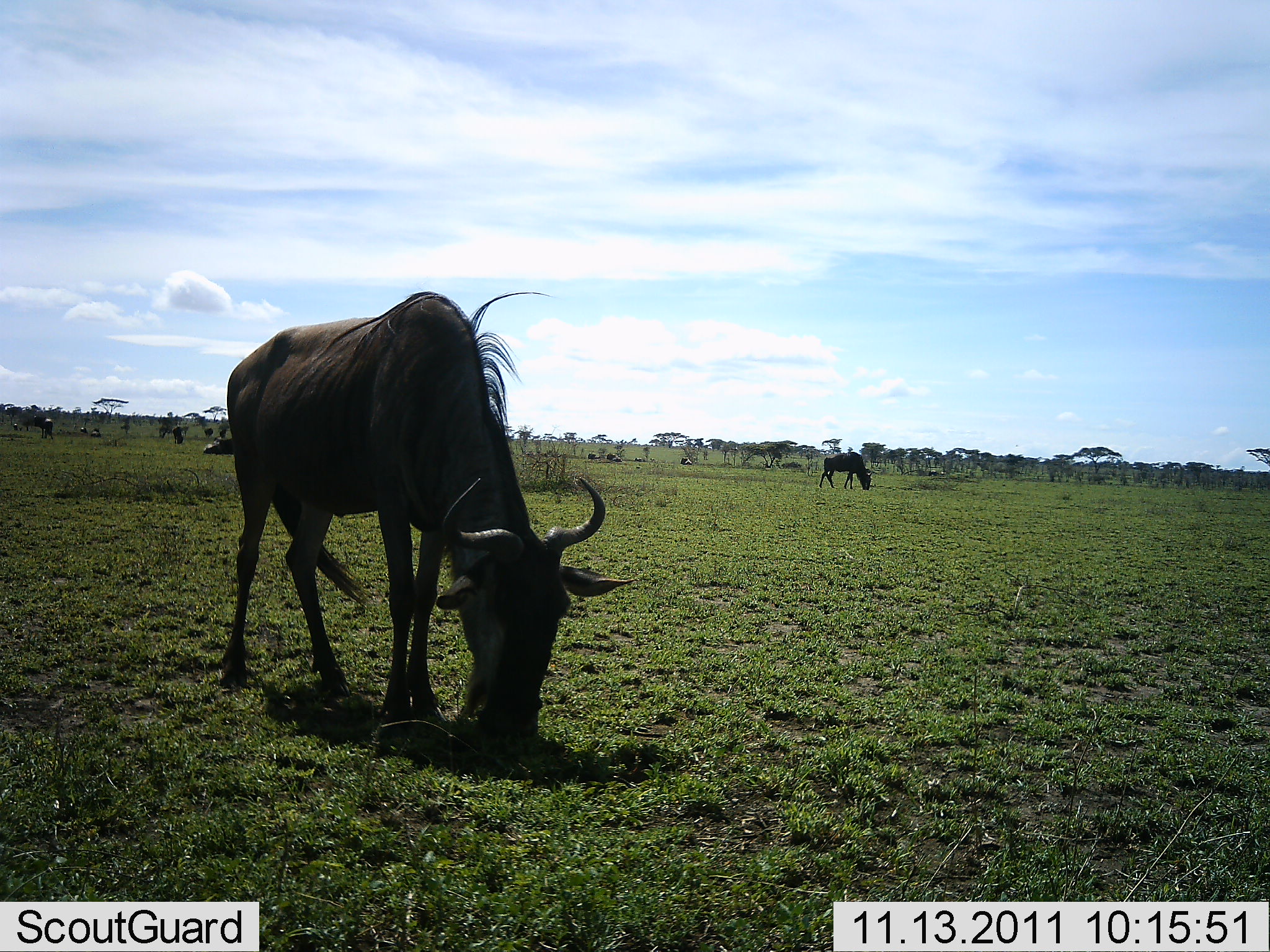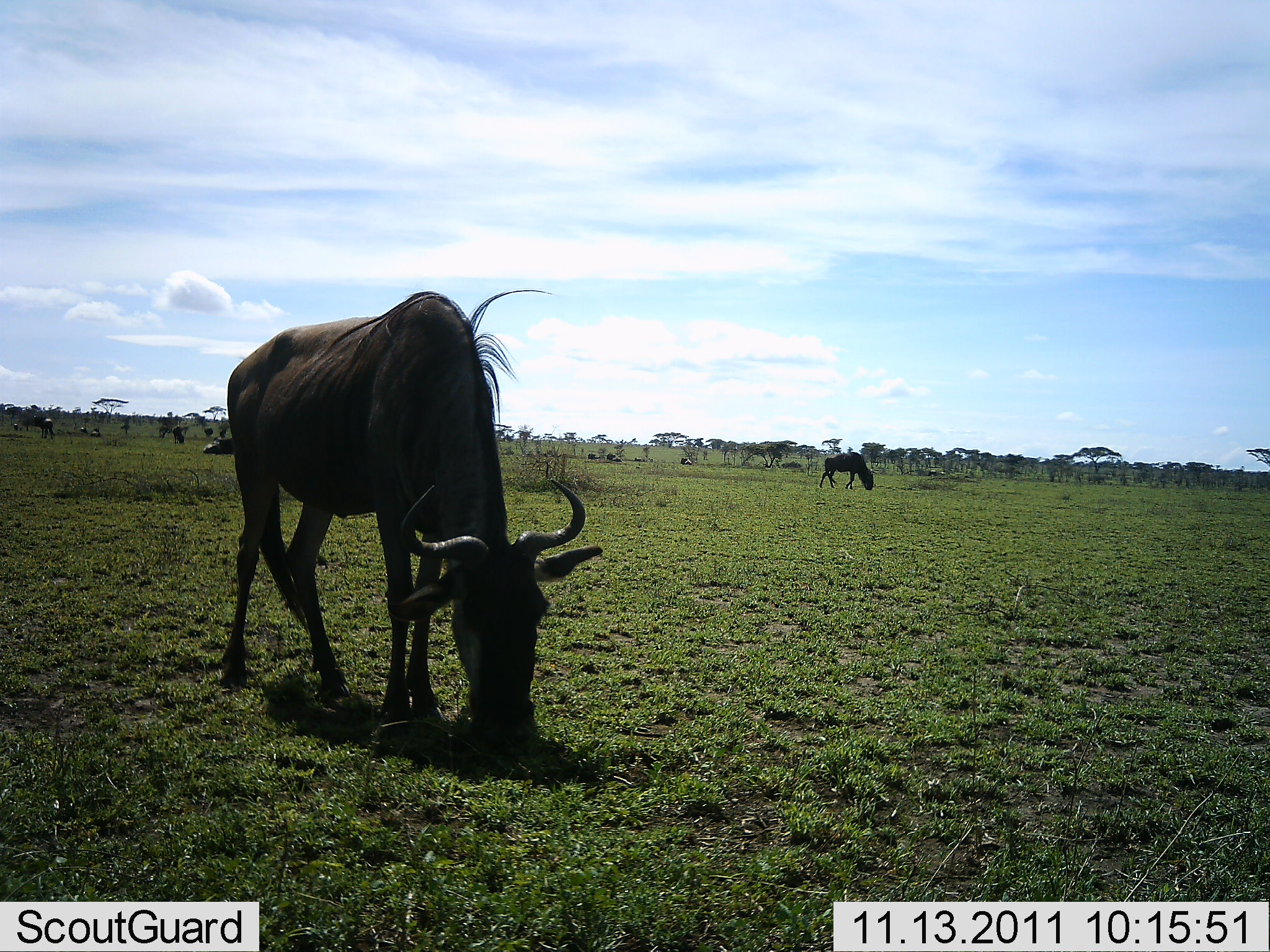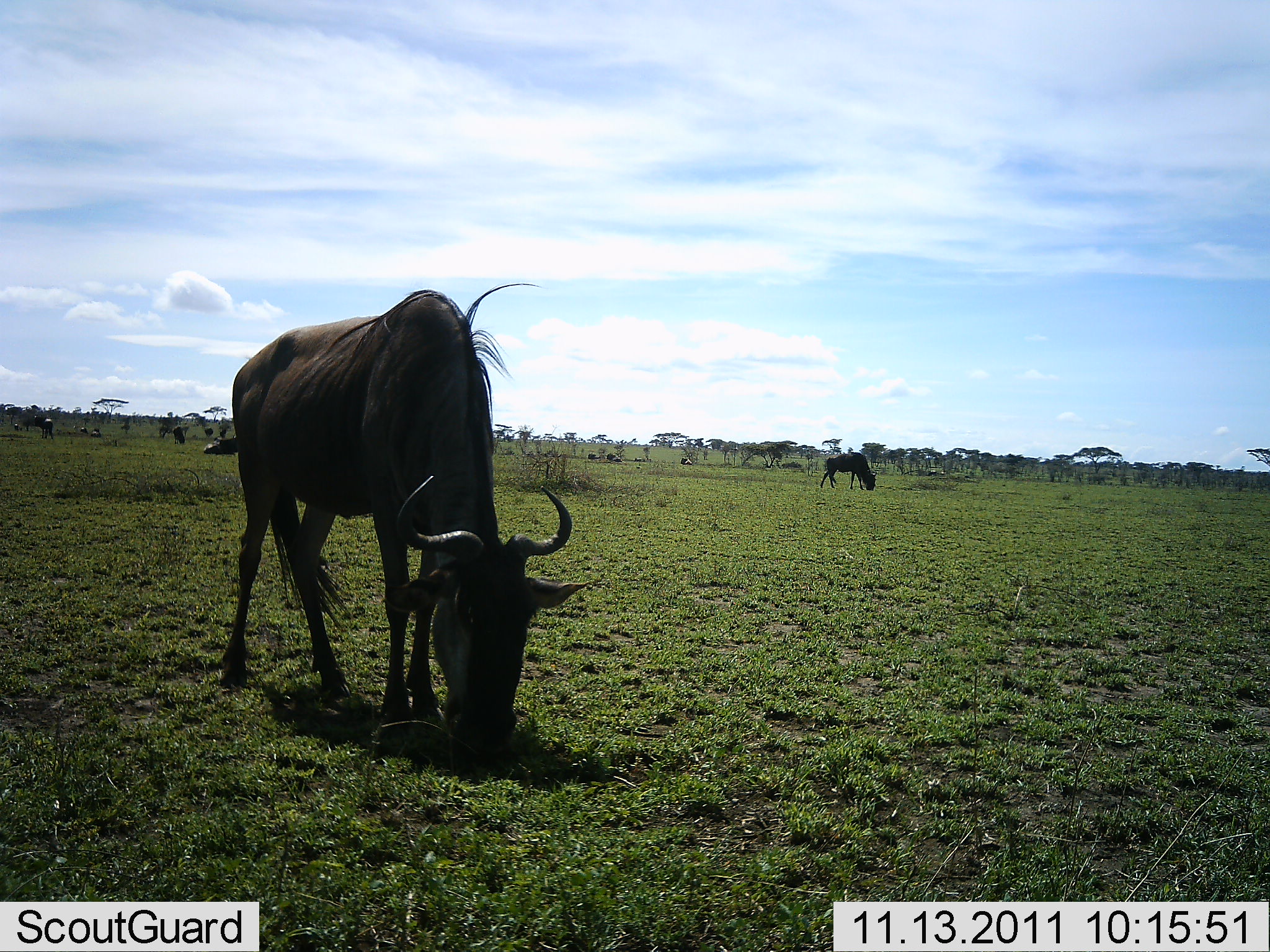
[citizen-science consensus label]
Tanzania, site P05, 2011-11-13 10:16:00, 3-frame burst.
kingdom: Animalia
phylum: Chordata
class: Mammalia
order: Artiodactyla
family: Bovidae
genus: Connochaetes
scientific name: Connochaetes taurinus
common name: blue wildebeest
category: wildebeest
Wildebeest (blue wildebeest) (Connochaetes taurinus), count 4. Behavior (volunteer vote fractions): standing 60%, resting 20%, moving 10%, interacting 10%. Young present (vote fraction): 0%. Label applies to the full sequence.